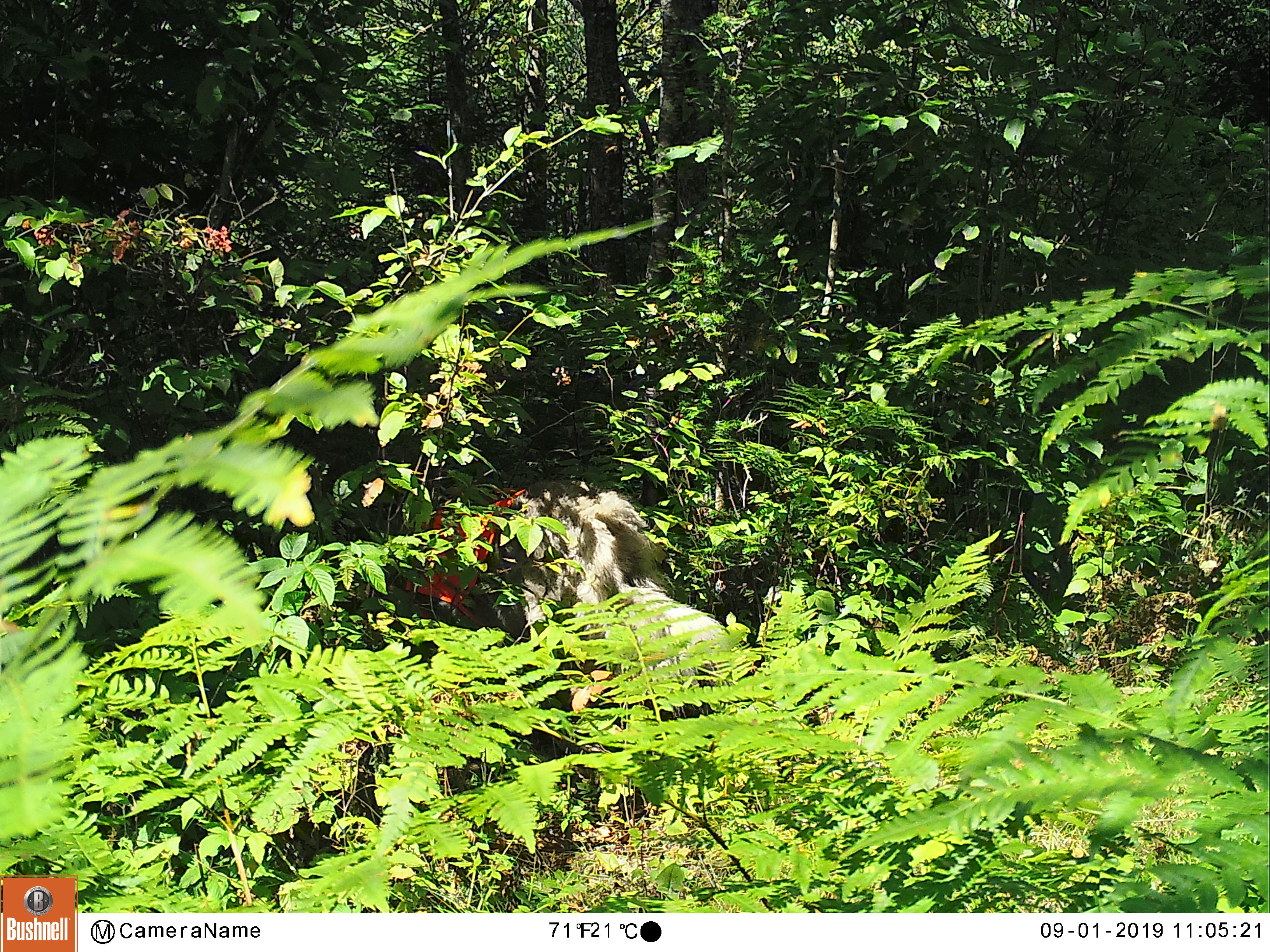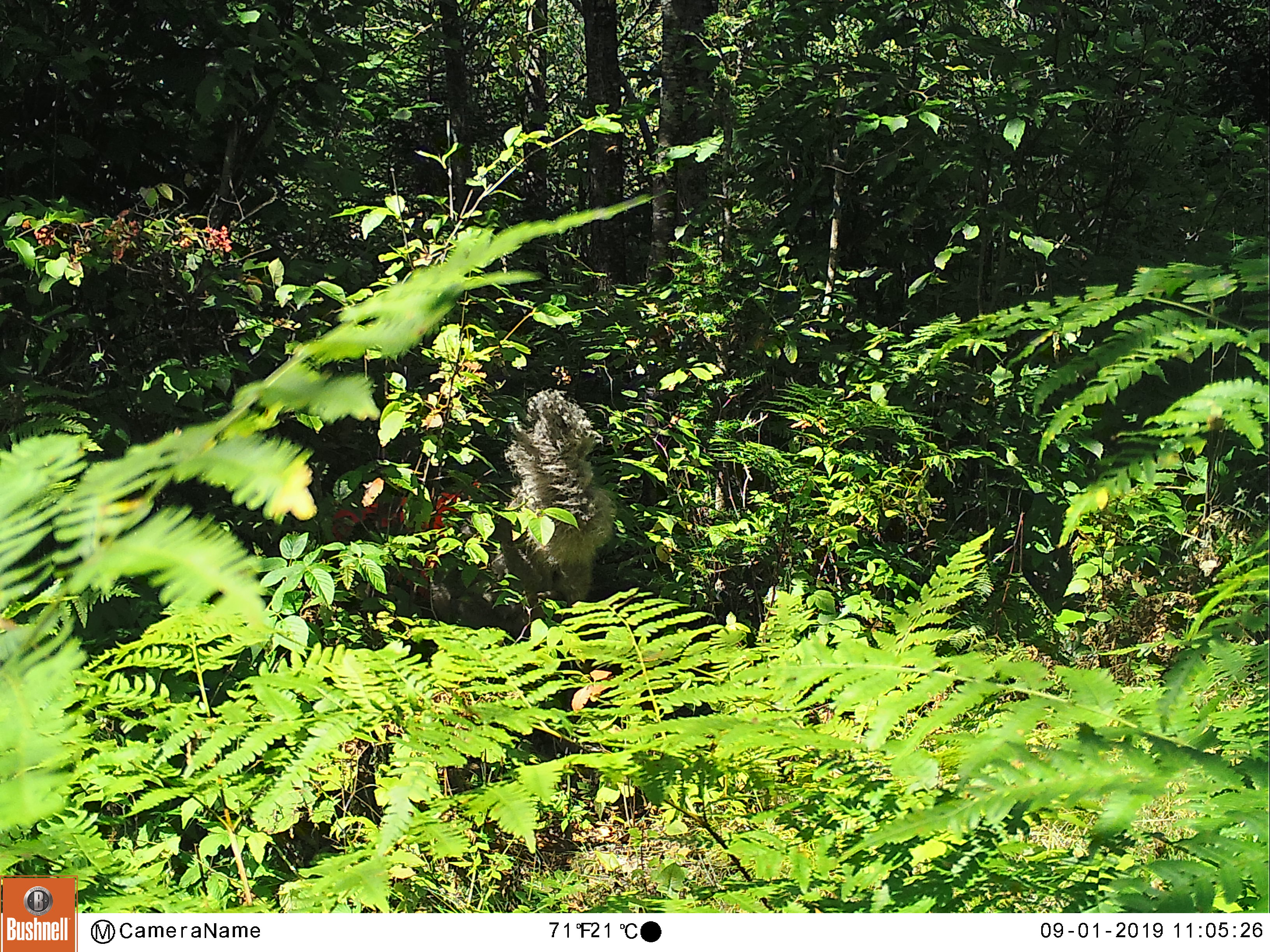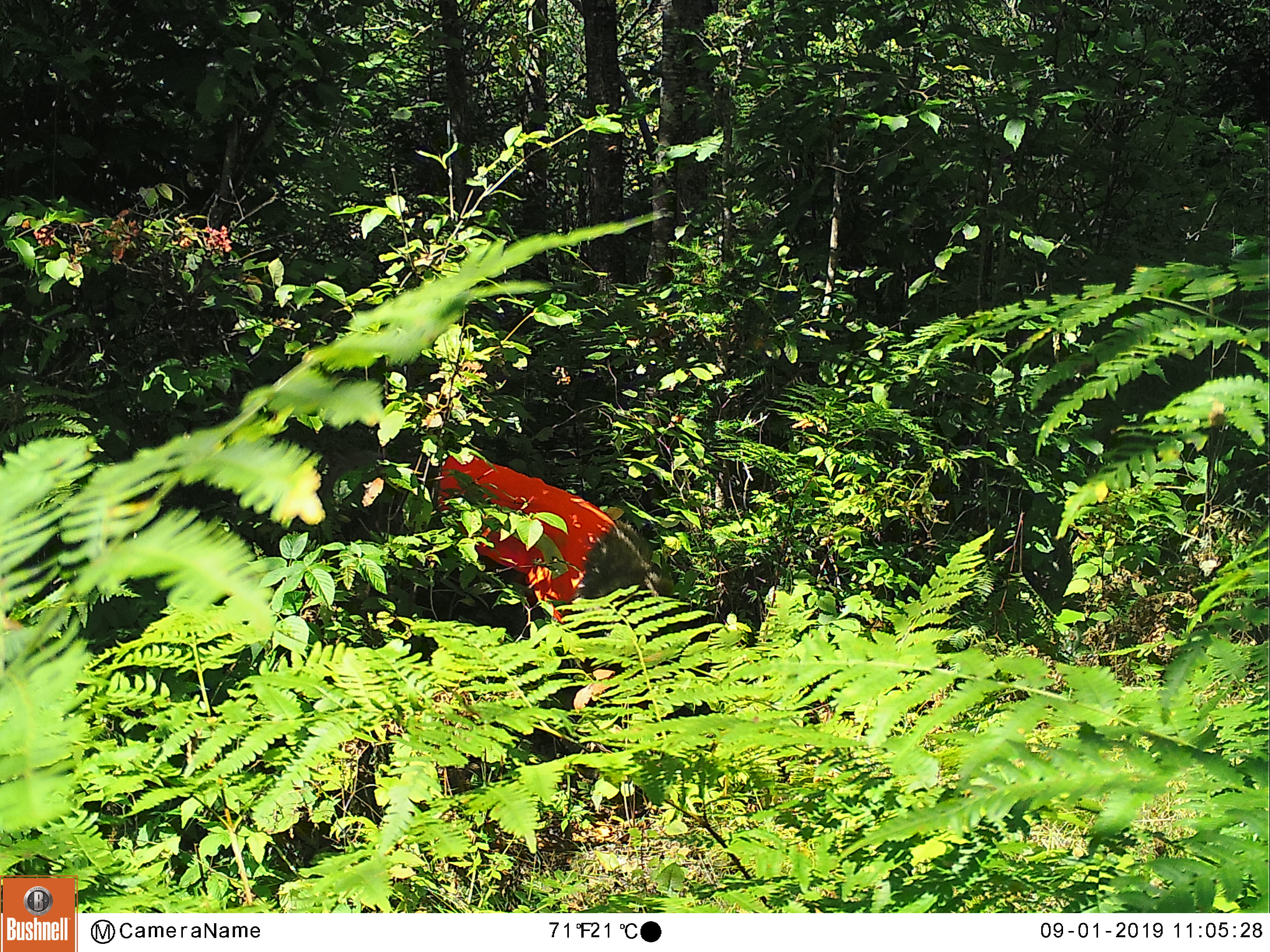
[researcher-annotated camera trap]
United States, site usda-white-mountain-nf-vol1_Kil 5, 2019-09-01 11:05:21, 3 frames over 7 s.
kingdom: Animalia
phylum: Chordata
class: Mammalia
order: Carnivora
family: Canidae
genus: Canis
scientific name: Canis familiaris familiaris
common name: domestic dog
Domestic dog (Canis familiaris familiaris).